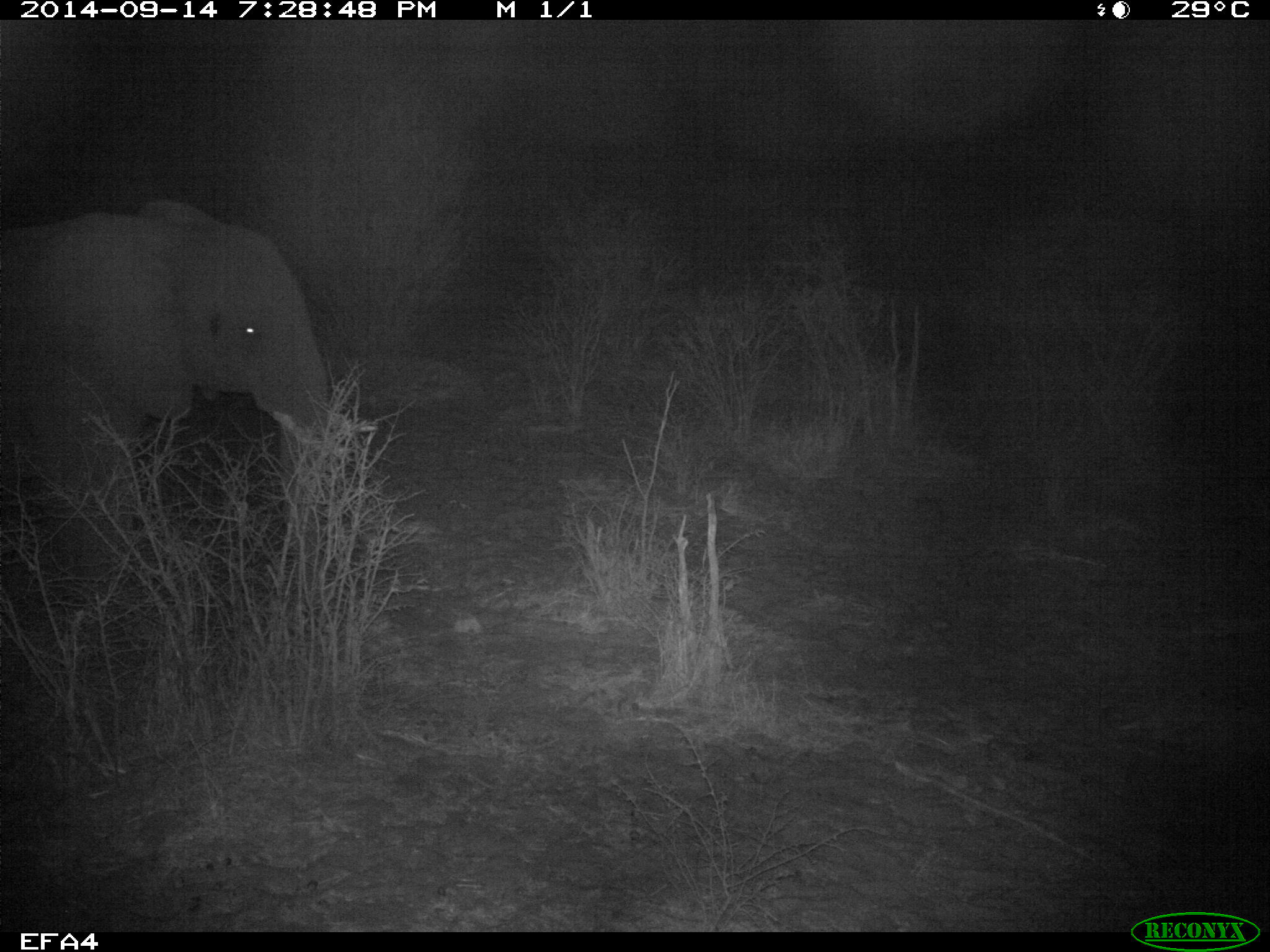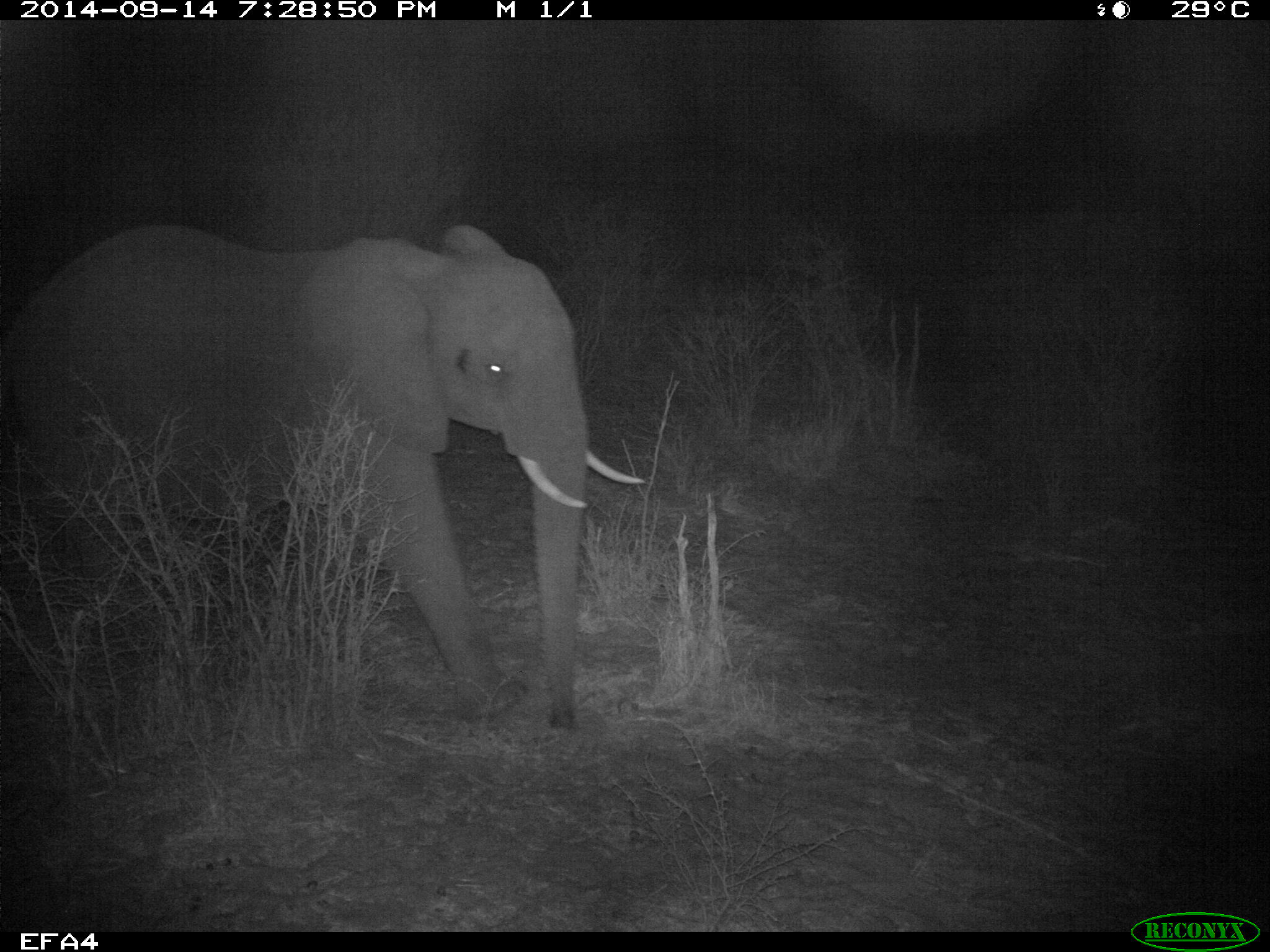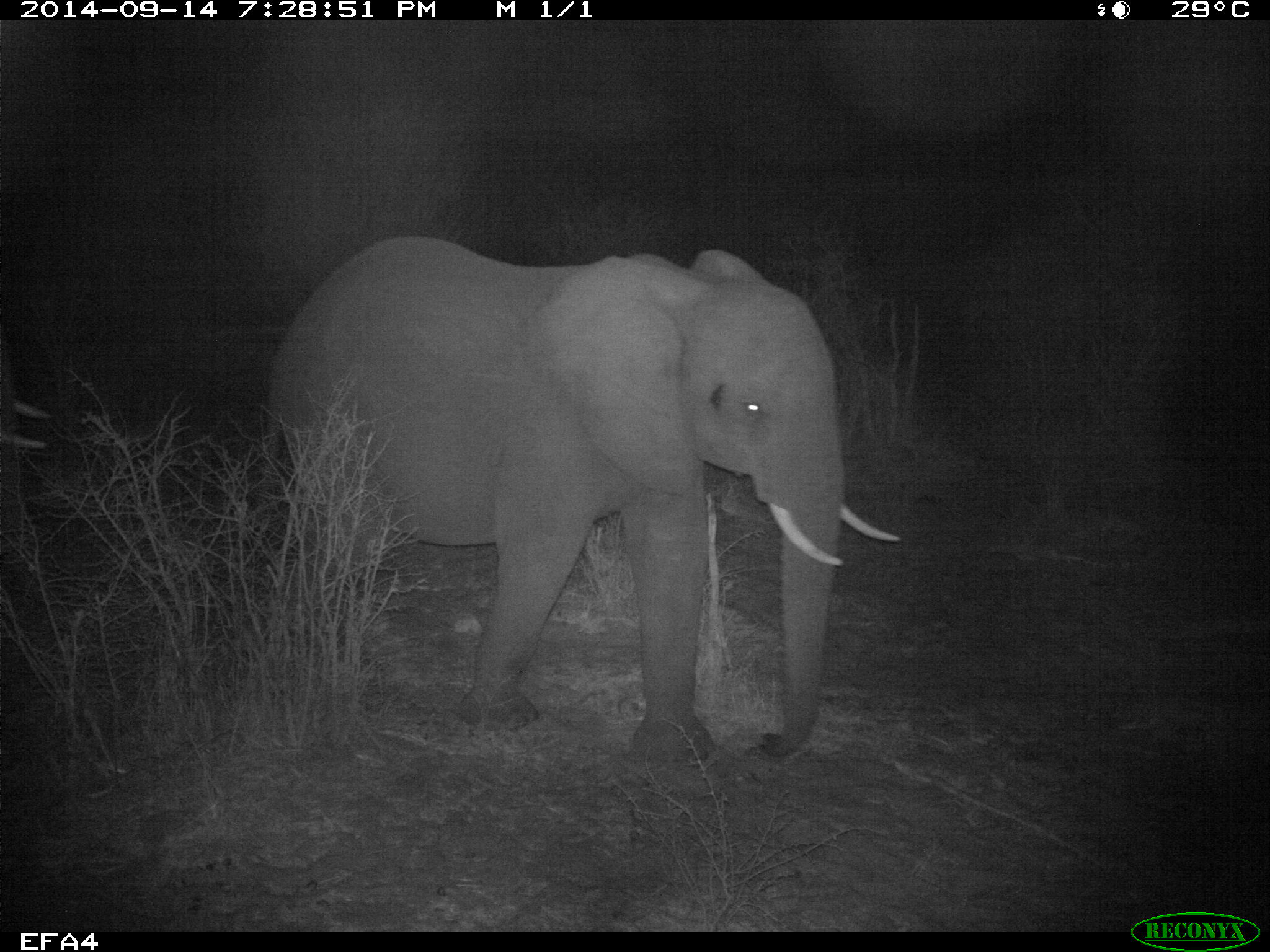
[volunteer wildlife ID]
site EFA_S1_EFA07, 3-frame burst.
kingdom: Animalia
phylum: Chordata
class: Mammalia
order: Proboscidea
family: Elephantidae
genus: Loxodonta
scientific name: Loxodonta africana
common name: african bush elephant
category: elephant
Elephant (african bush elephant) (Loxodonta africana), count 2. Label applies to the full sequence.